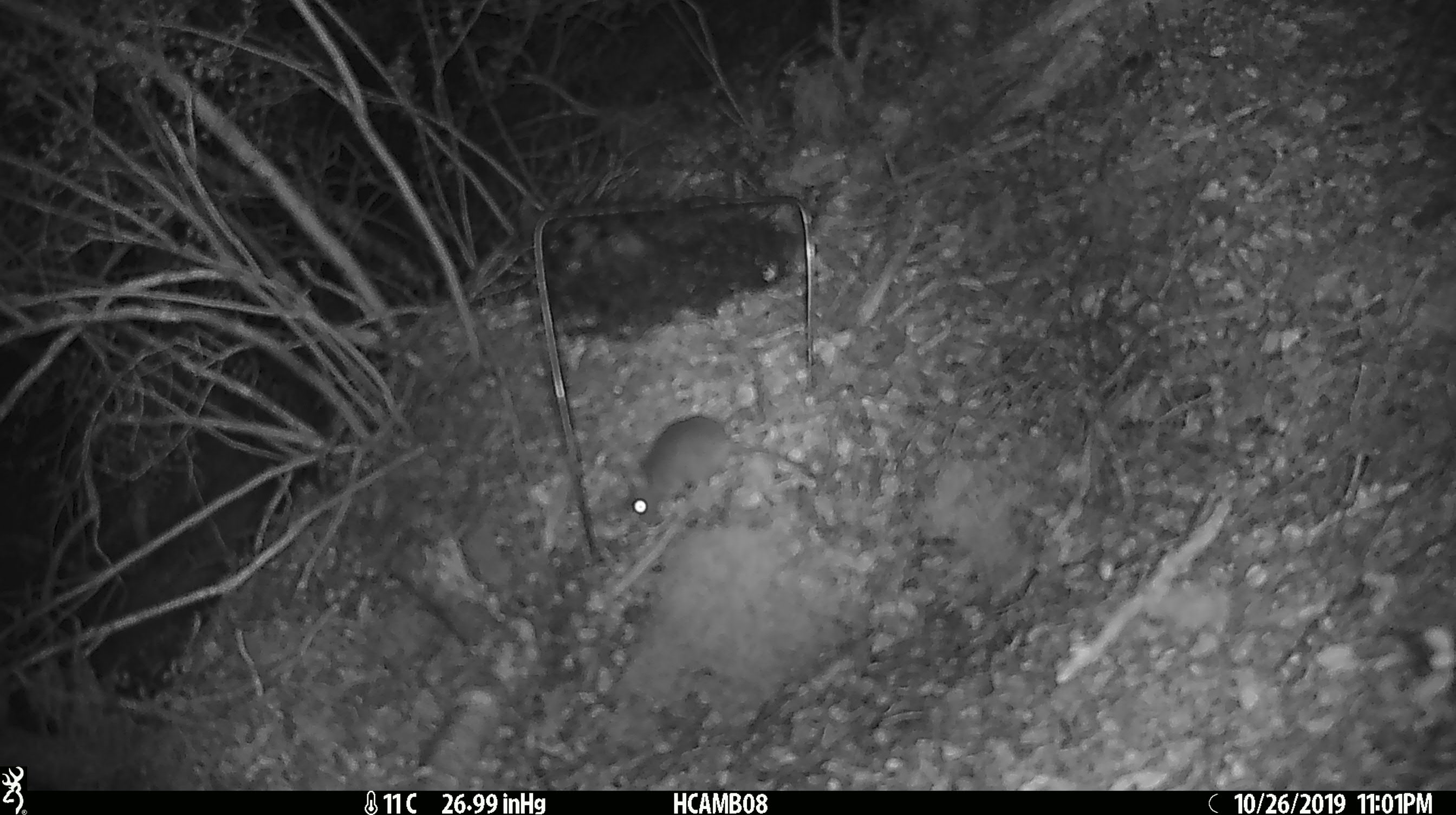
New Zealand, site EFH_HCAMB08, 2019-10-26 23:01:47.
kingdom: Animalia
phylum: Chordata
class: Mammalia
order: Rodentia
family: Muridae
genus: Mus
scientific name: Mus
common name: mouse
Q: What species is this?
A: Mouse (Mus).